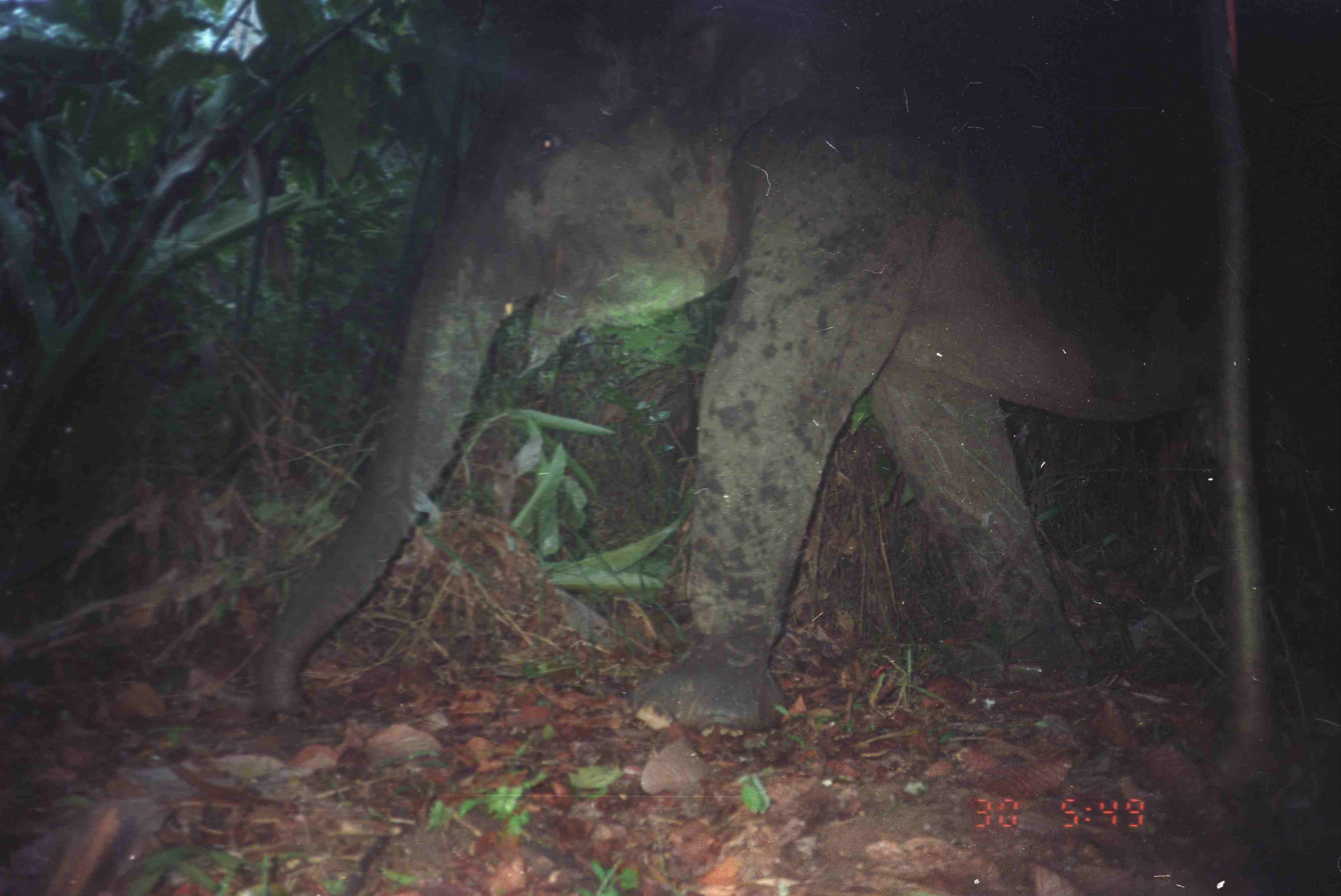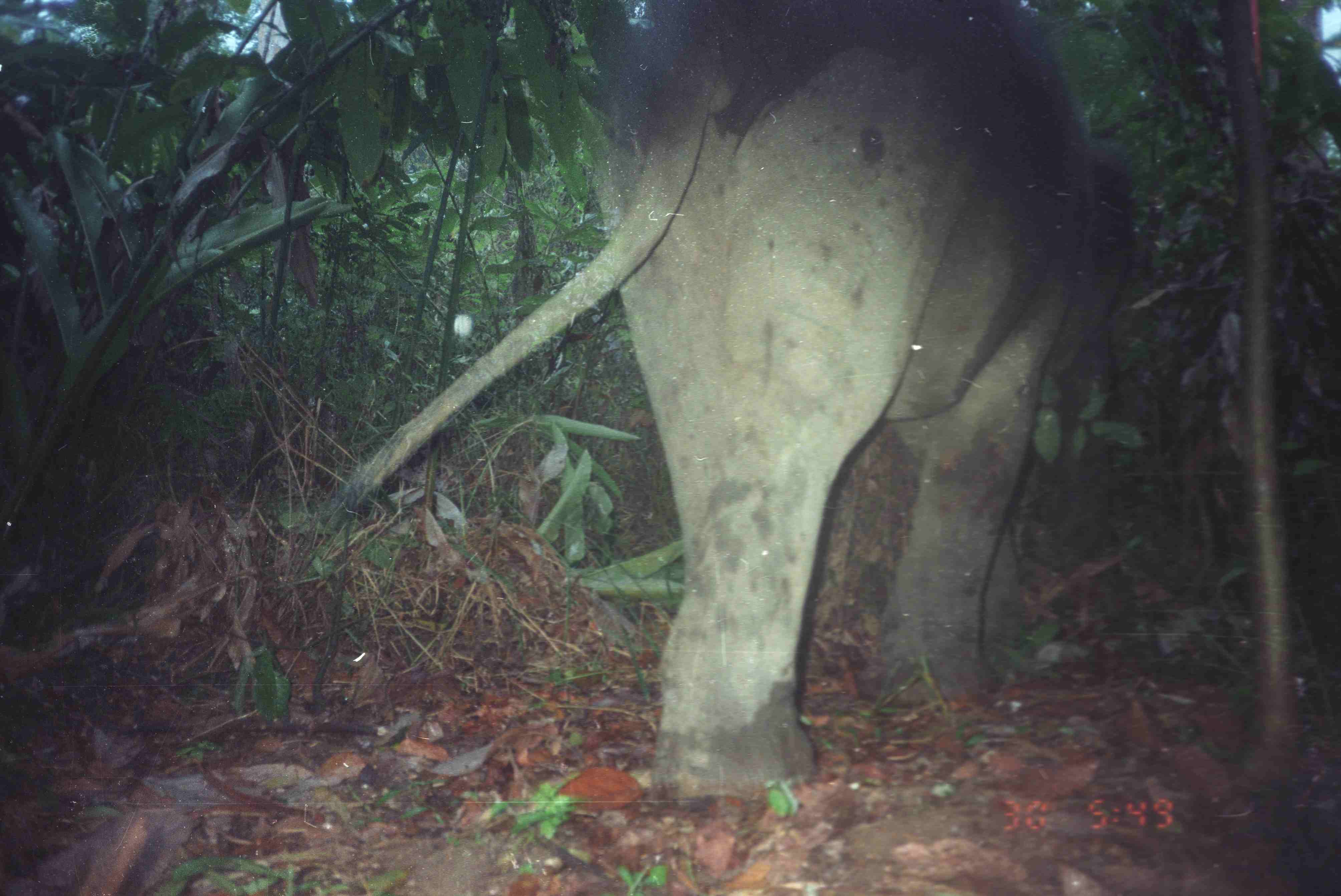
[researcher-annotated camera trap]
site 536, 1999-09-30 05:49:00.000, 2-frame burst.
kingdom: Animalia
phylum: Chordata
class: Mammalia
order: Proboscidea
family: Elephantidae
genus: Elephas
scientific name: Elephas maximus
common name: asian elephant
Elephas maximus (asian elephant), count 1.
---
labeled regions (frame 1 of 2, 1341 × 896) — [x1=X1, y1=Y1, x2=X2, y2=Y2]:
elephas maximus: [x1=246, y1=2, x2=1341, y2=730]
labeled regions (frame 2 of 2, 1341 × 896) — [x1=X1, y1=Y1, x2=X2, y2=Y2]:
elephas maximus: [x1=321, y1=0, x2=1133, y2=801]